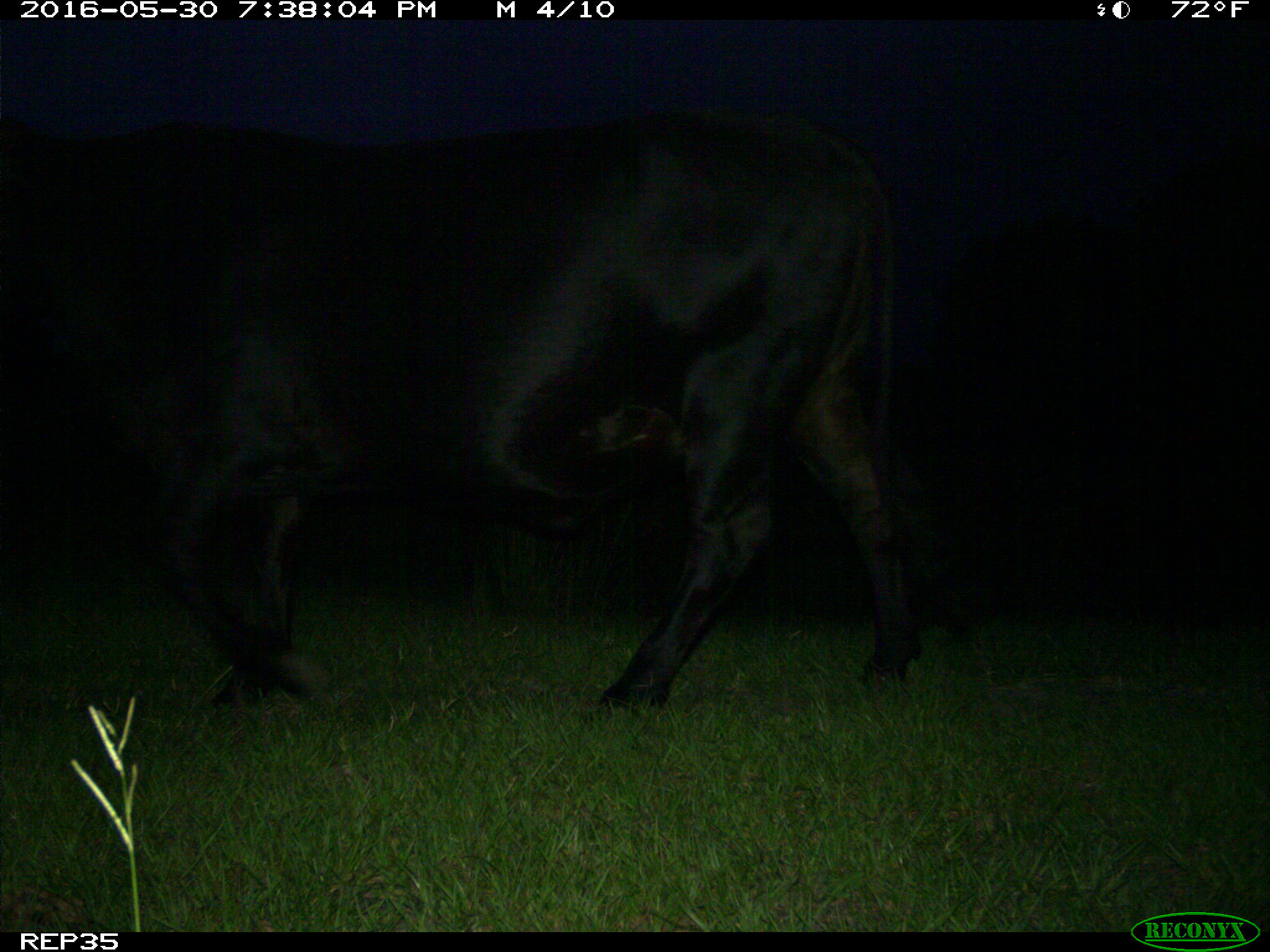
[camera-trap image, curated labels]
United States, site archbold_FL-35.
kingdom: Animalia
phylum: Chordata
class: Mammalia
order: Artiodactyla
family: Bovidae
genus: Bos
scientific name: Bos taurus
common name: domestic cow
Bos taurus (domestic cow).